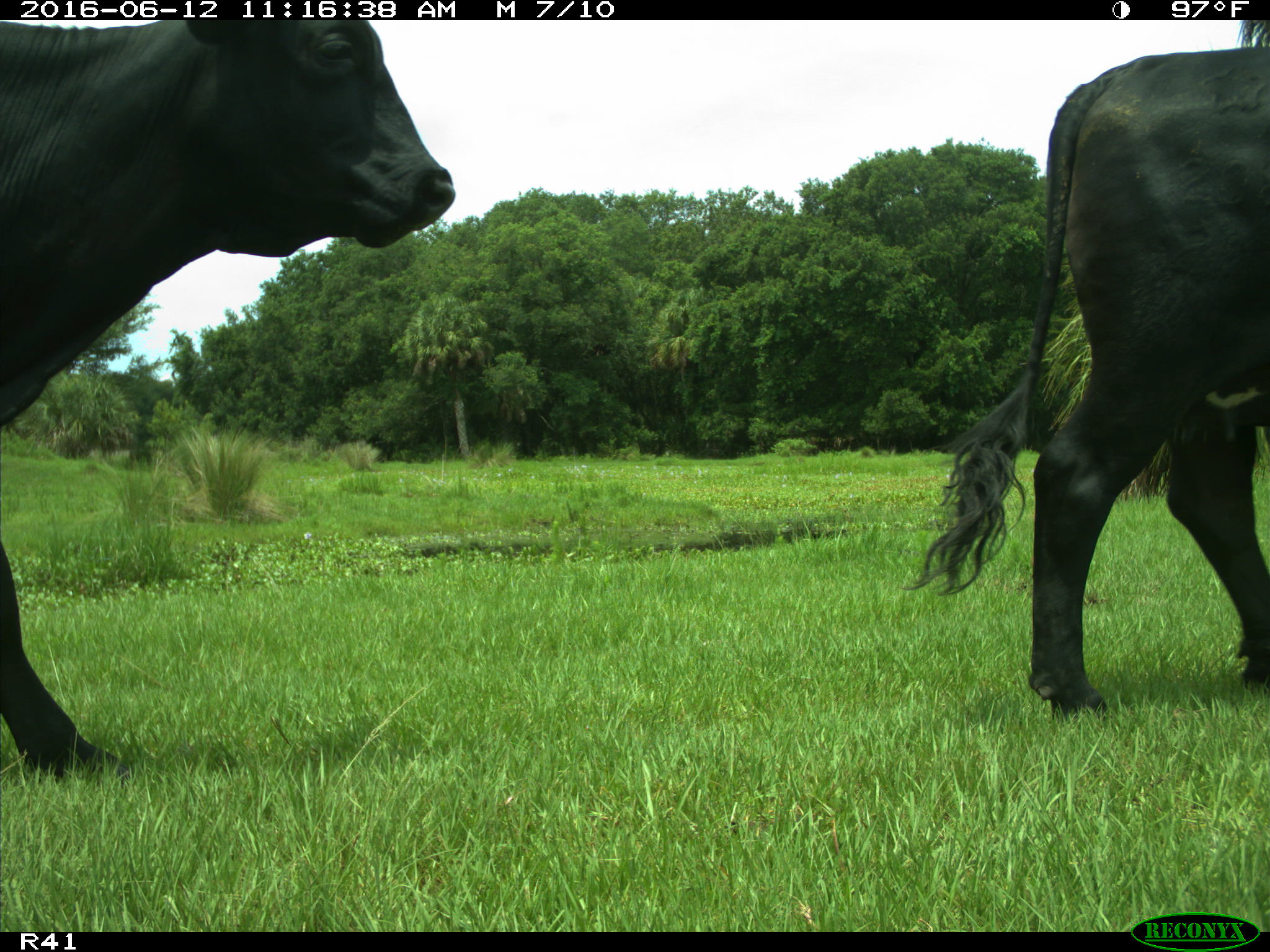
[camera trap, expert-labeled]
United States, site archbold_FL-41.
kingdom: Animalia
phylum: Chordata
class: Mammalia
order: Artiodactyla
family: Bovidae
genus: Bos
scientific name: Bos taurus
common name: domestic cow